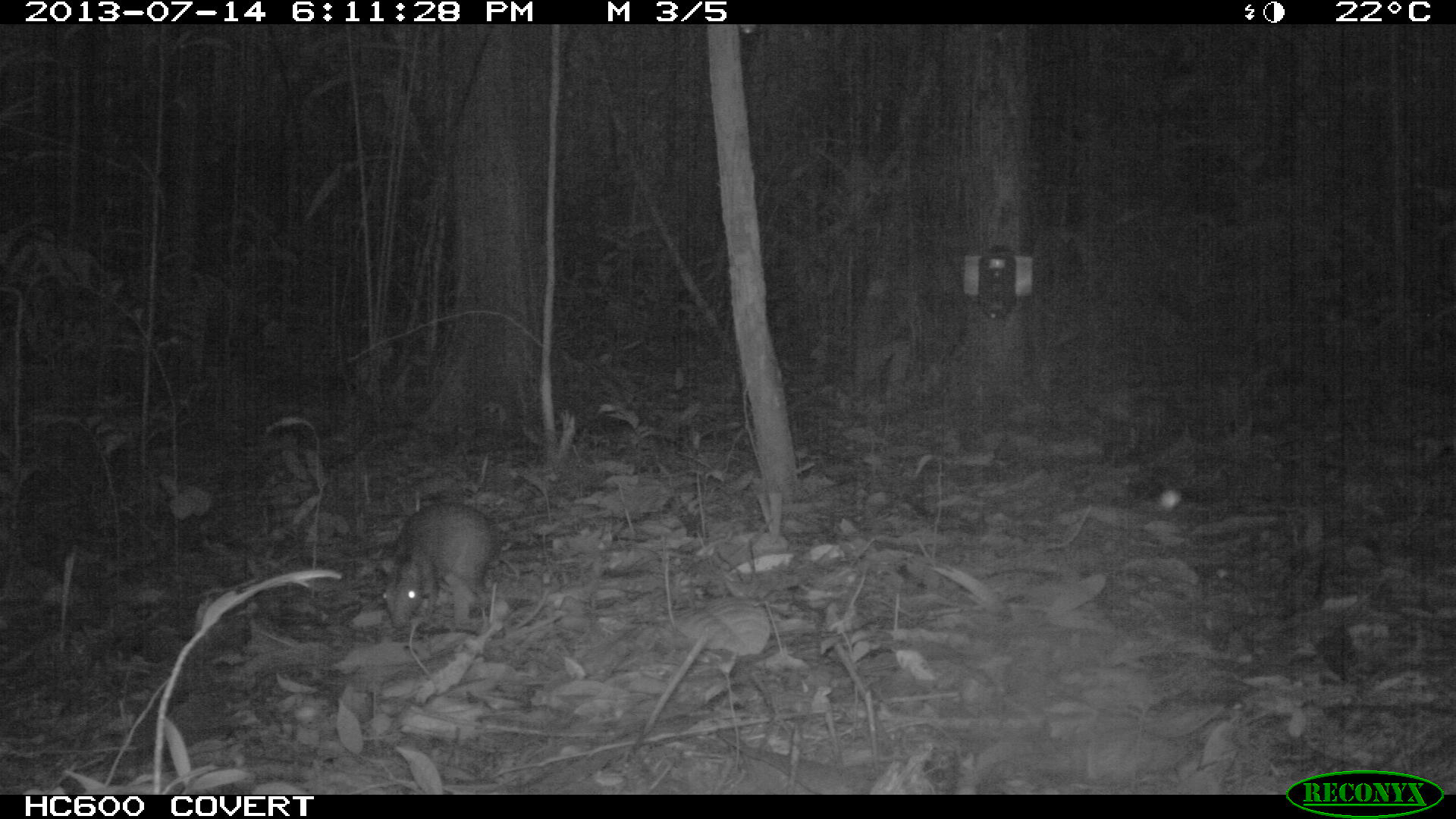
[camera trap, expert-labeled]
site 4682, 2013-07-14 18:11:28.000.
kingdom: Animalia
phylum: Chordata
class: Mammalia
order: Rodentia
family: Dasyproctidae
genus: Myoprocta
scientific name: Myoprocta pratti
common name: green acouchi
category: myoprocta pratii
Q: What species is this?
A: Myoprocta pratii (green acouchi) (Myoprocta pratti).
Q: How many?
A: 1.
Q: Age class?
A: Adult.